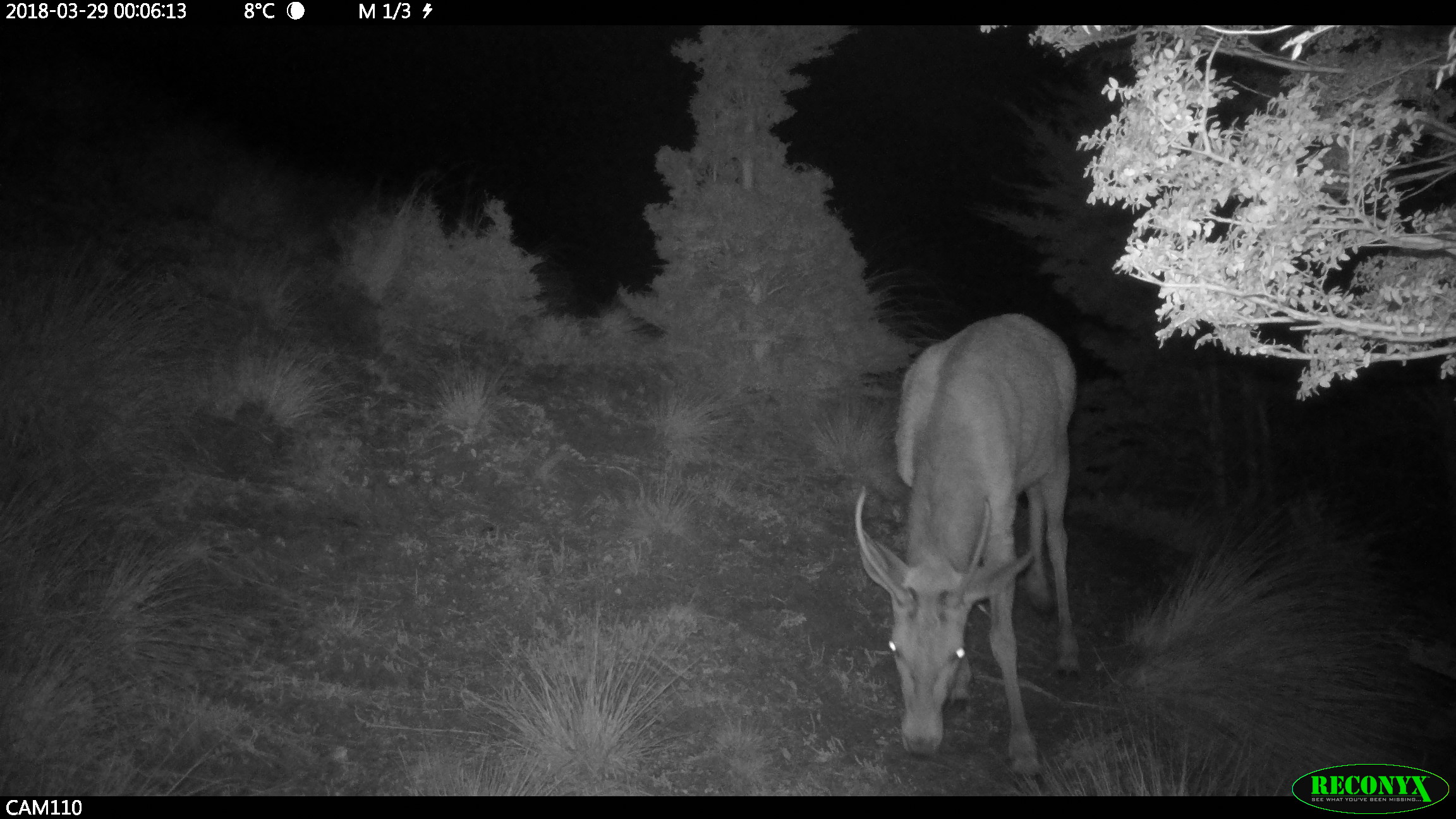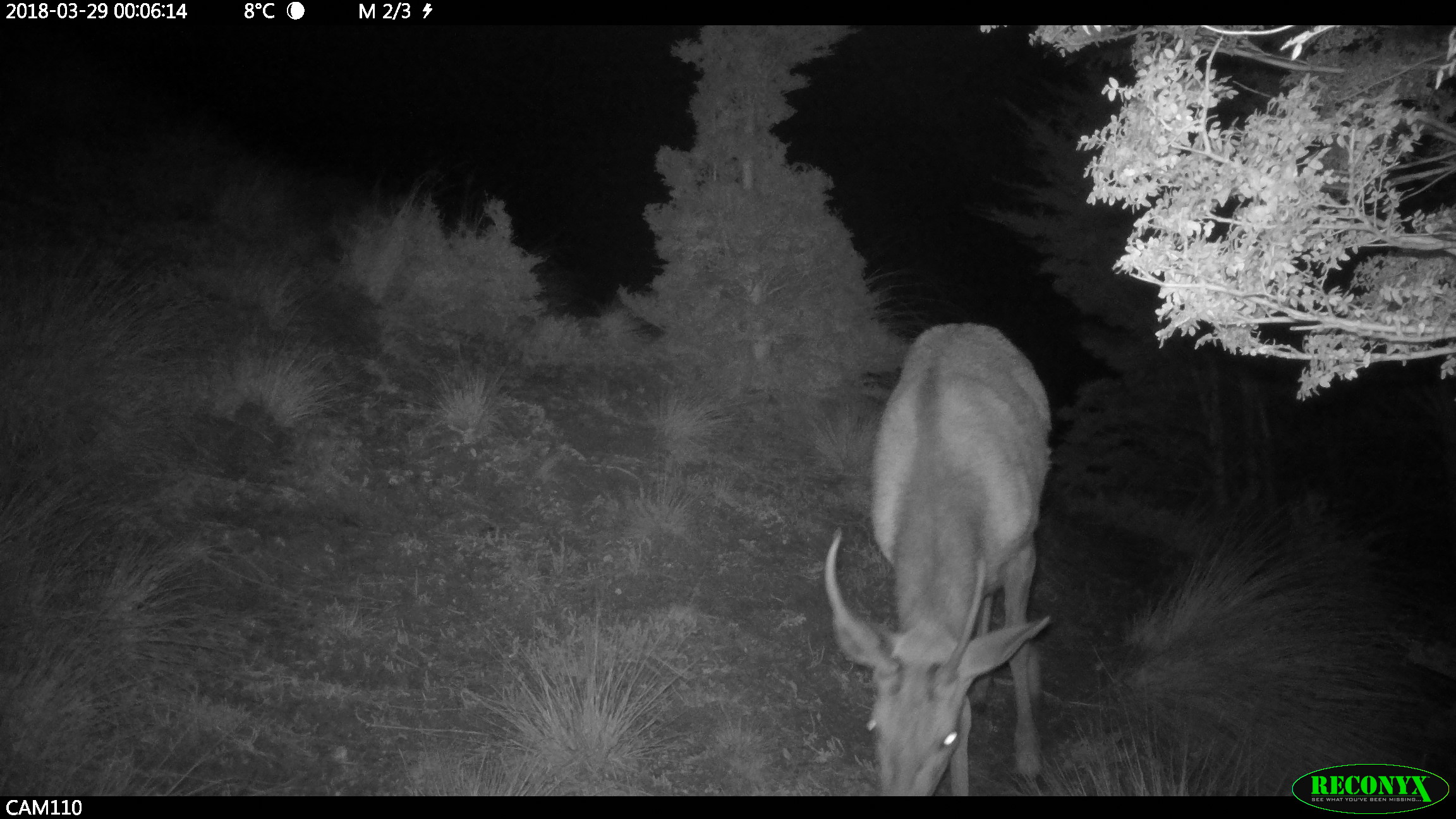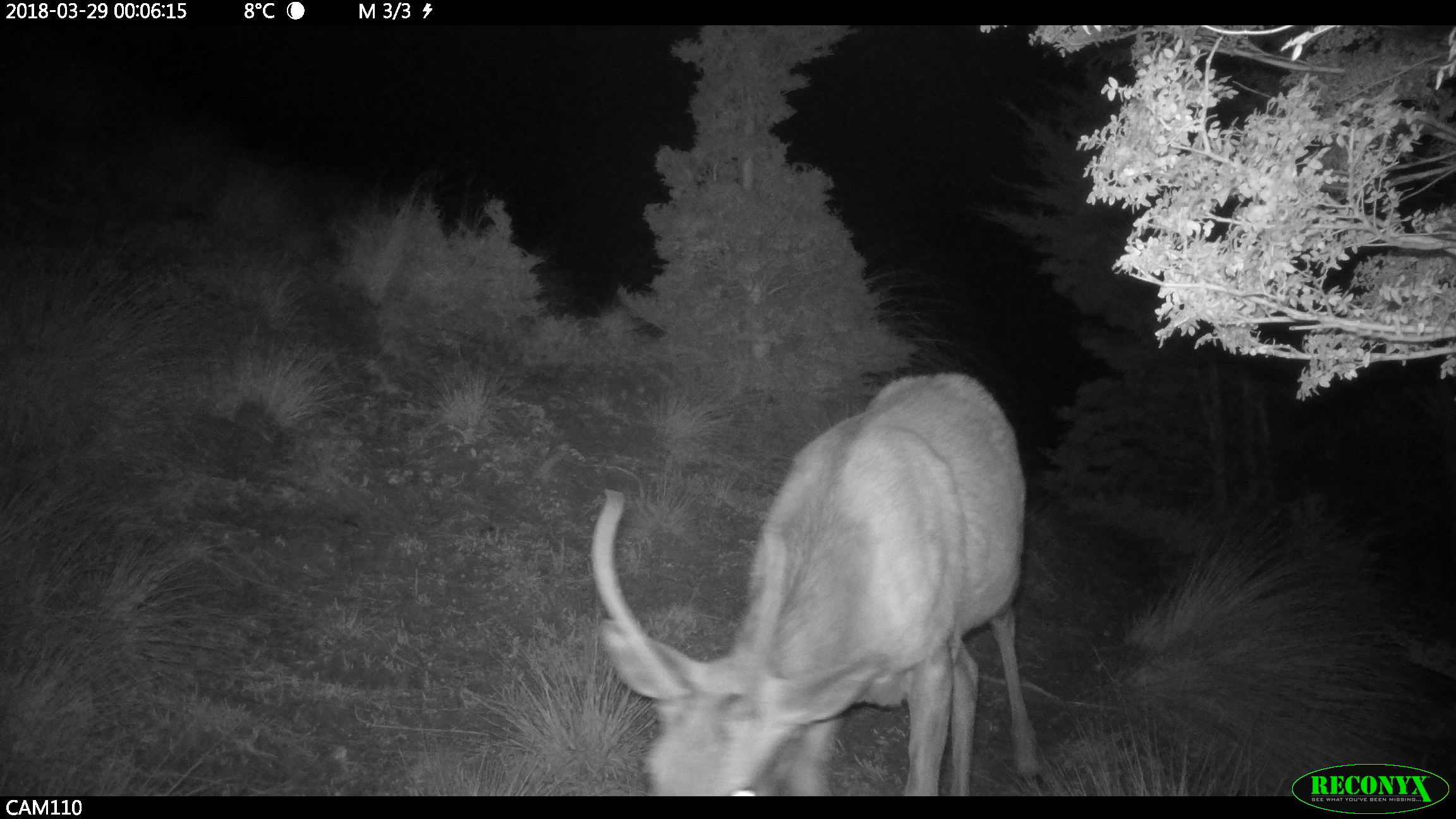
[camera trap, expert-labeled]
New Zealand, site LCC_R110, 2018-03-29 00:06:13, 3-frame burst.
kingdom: Animalia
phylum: Chordata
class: Mammalia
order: Artiodactyla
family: Cervidae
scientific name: Cervidae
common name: deer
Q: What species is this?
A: Deer (Cervidae).